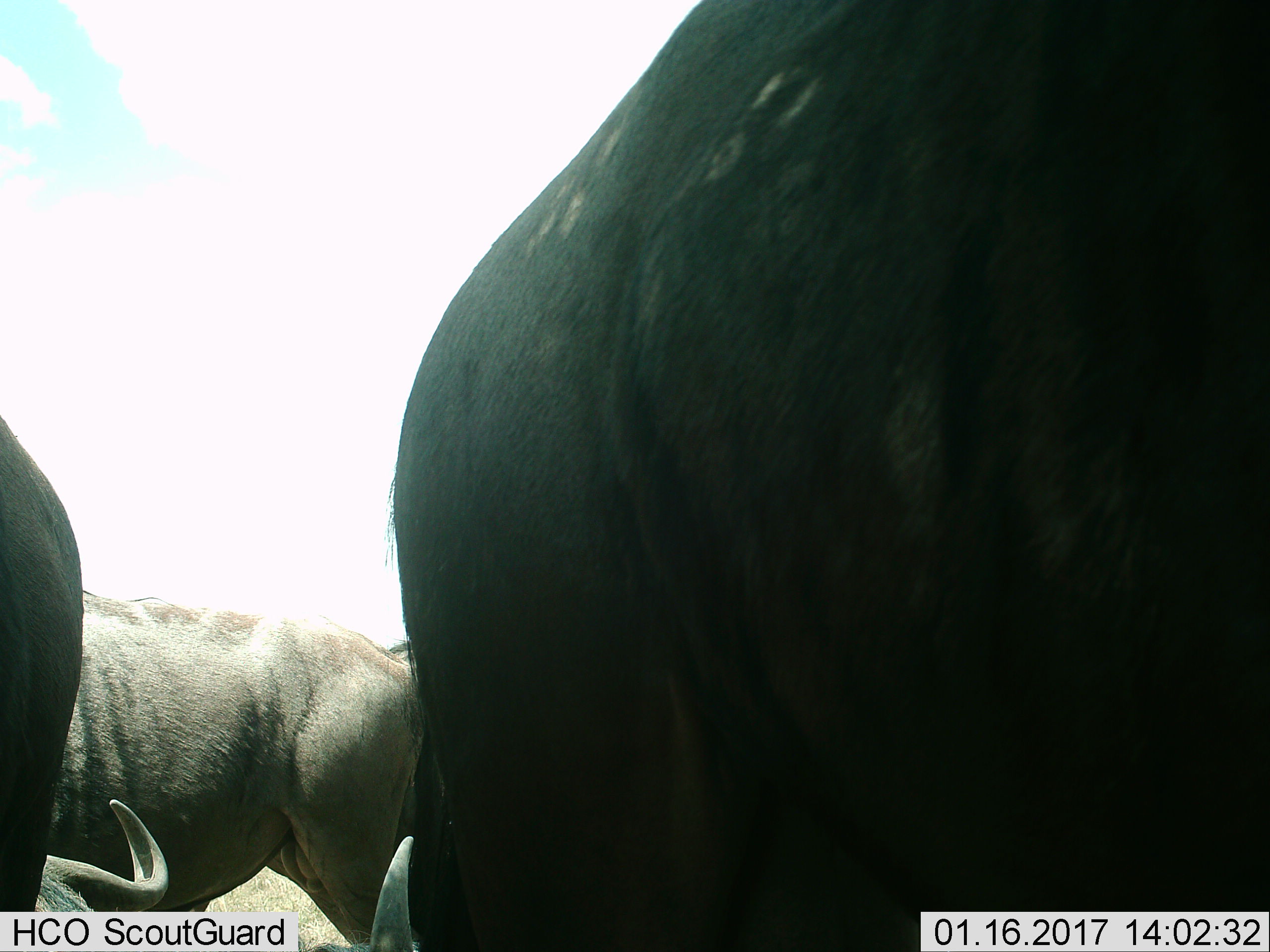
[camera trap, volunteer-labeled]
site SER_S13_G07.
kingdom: Animalia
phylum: Chordata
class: Mammalia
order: Artiodactyla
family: Bovidae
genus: Connochaetes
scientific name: Connochaetes taurinus taurinus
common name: blue wildebeest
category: wildebeestblue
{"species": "wildebeestblue (blue wildebeest) (Connochaetes taurinus taurinus)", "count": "4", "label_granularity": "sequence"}